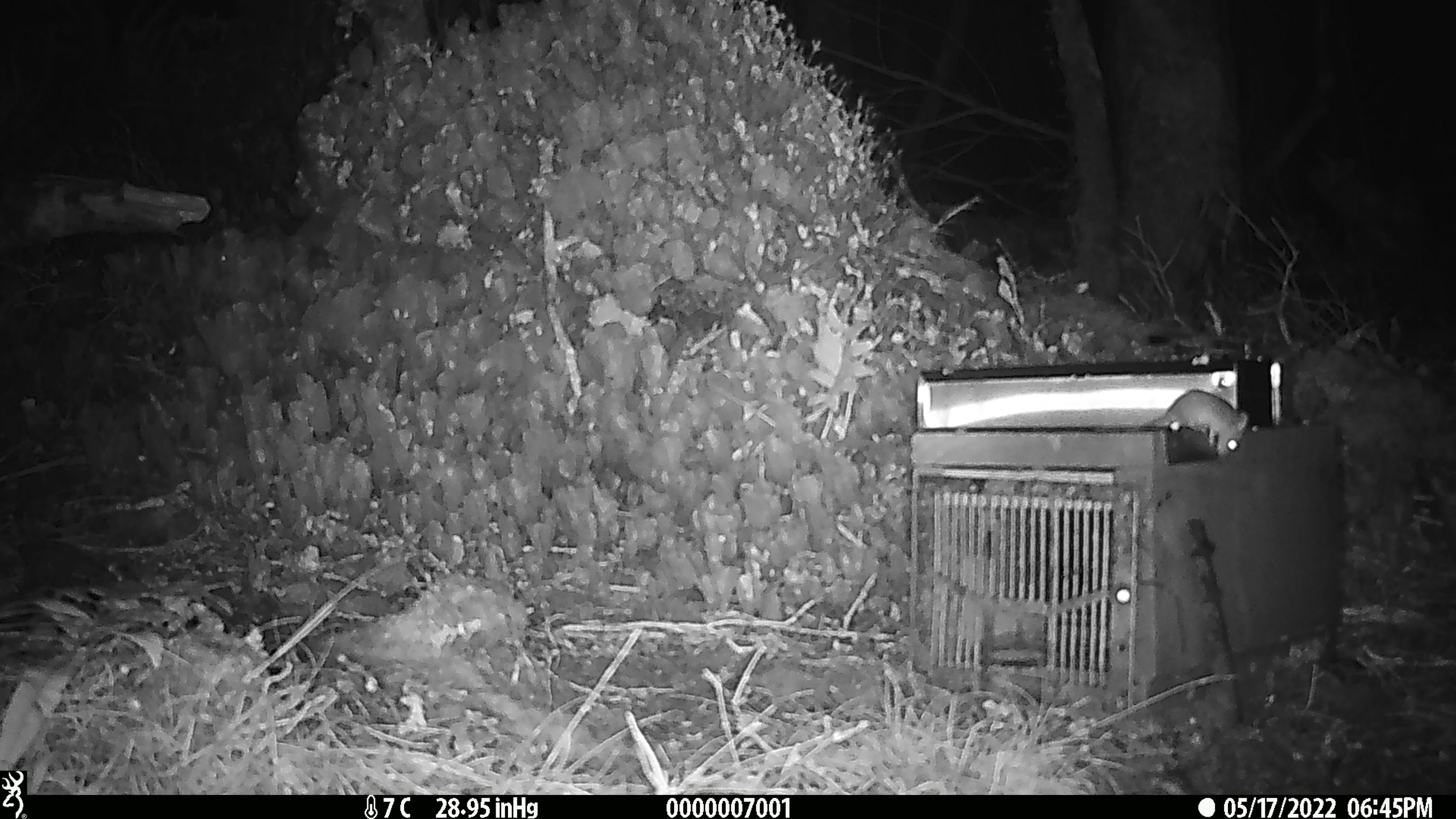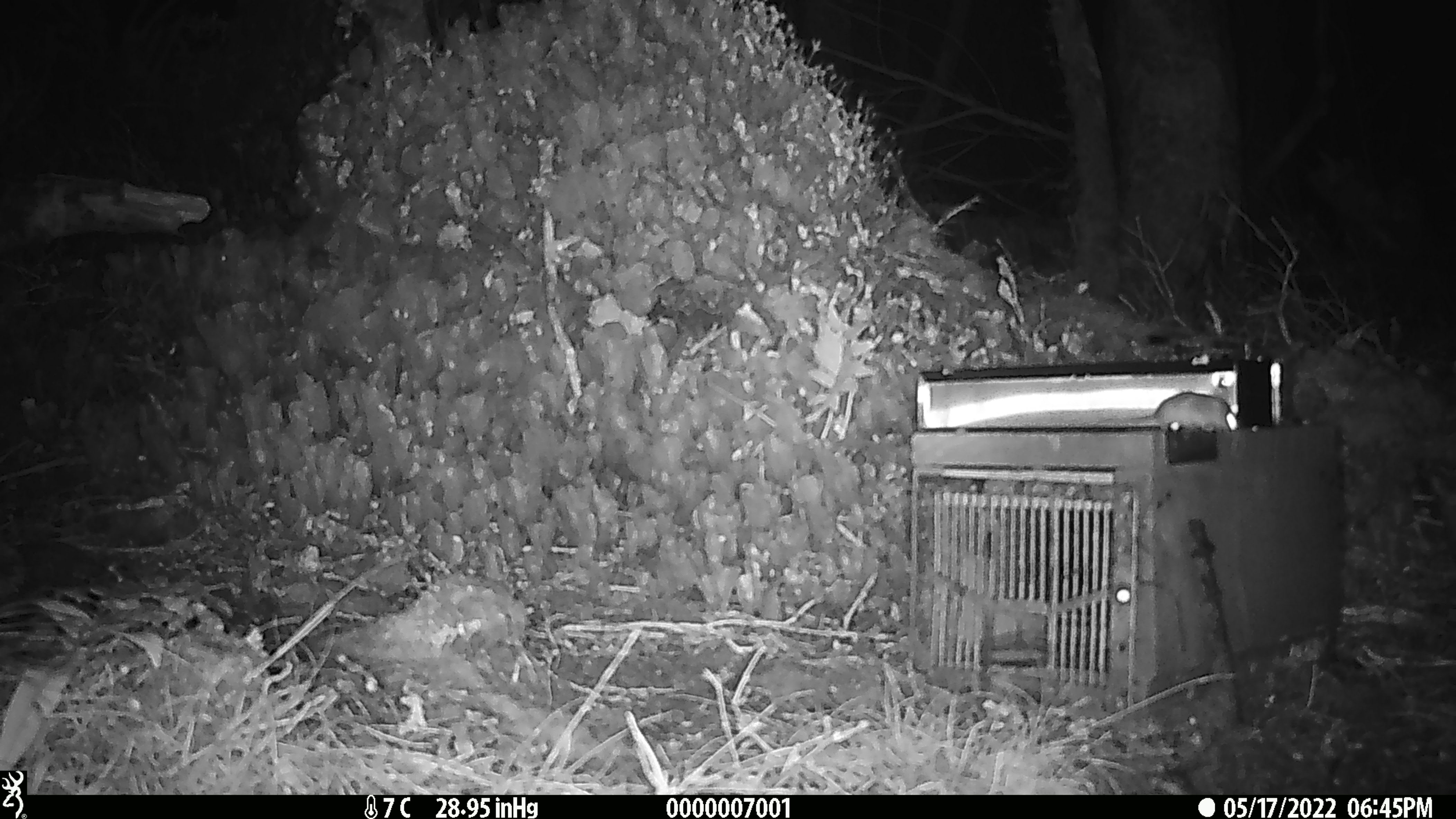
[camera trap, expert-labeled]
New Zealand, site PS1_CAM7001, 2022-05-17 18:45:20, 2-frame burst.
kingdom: Animalia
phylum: Chordata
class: Mammalia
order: Rodentia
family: Muridae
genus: Mus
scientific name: Mus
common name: mouse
Mouse (Mus).